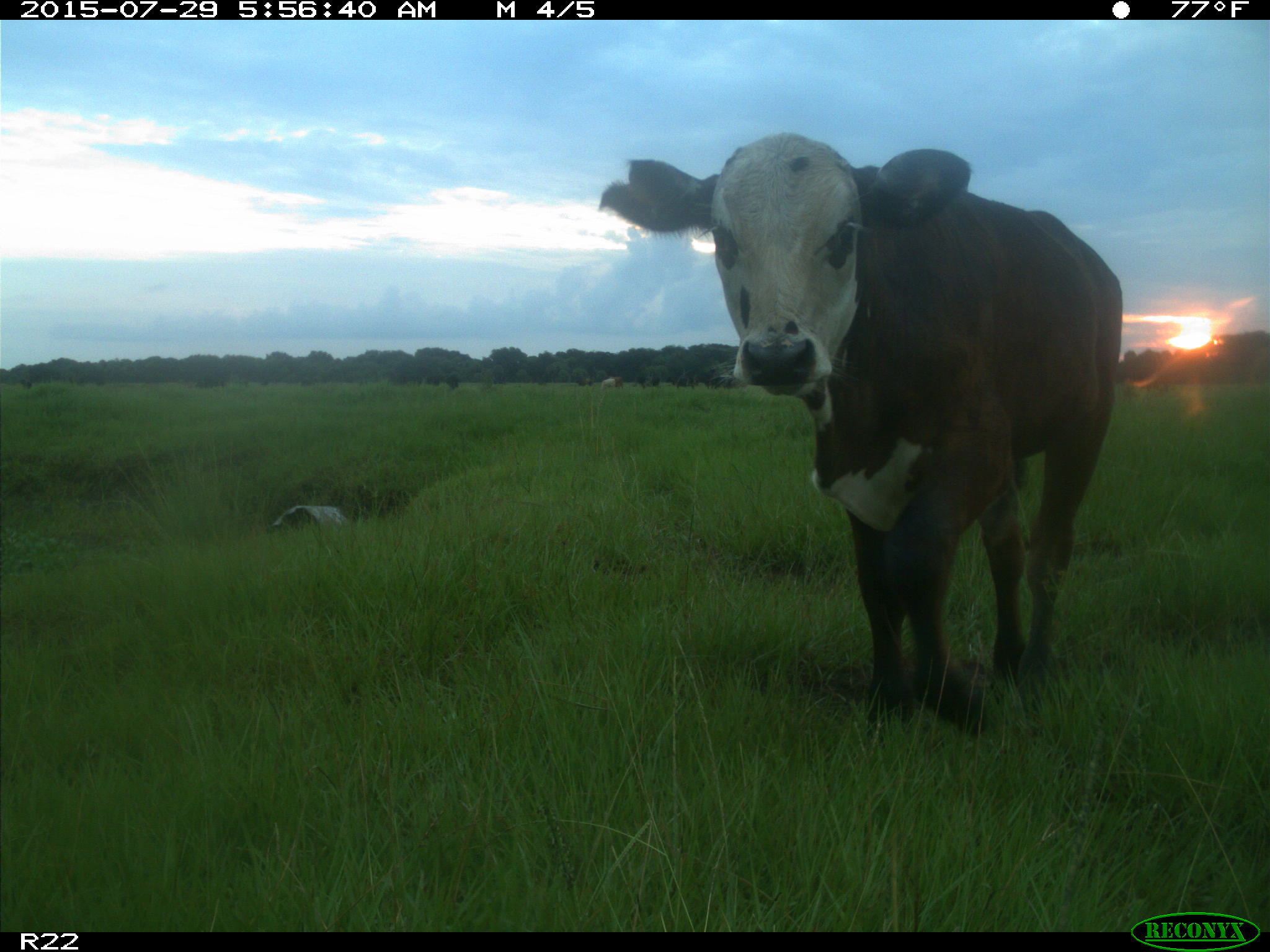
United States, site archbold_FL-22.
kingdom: Animalia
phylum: Chordata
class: Mammalia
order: Artiodactyla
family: Bovidae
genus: Bos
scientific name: Bos taurus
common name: domestic cow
Bos taurus (domestic cow).